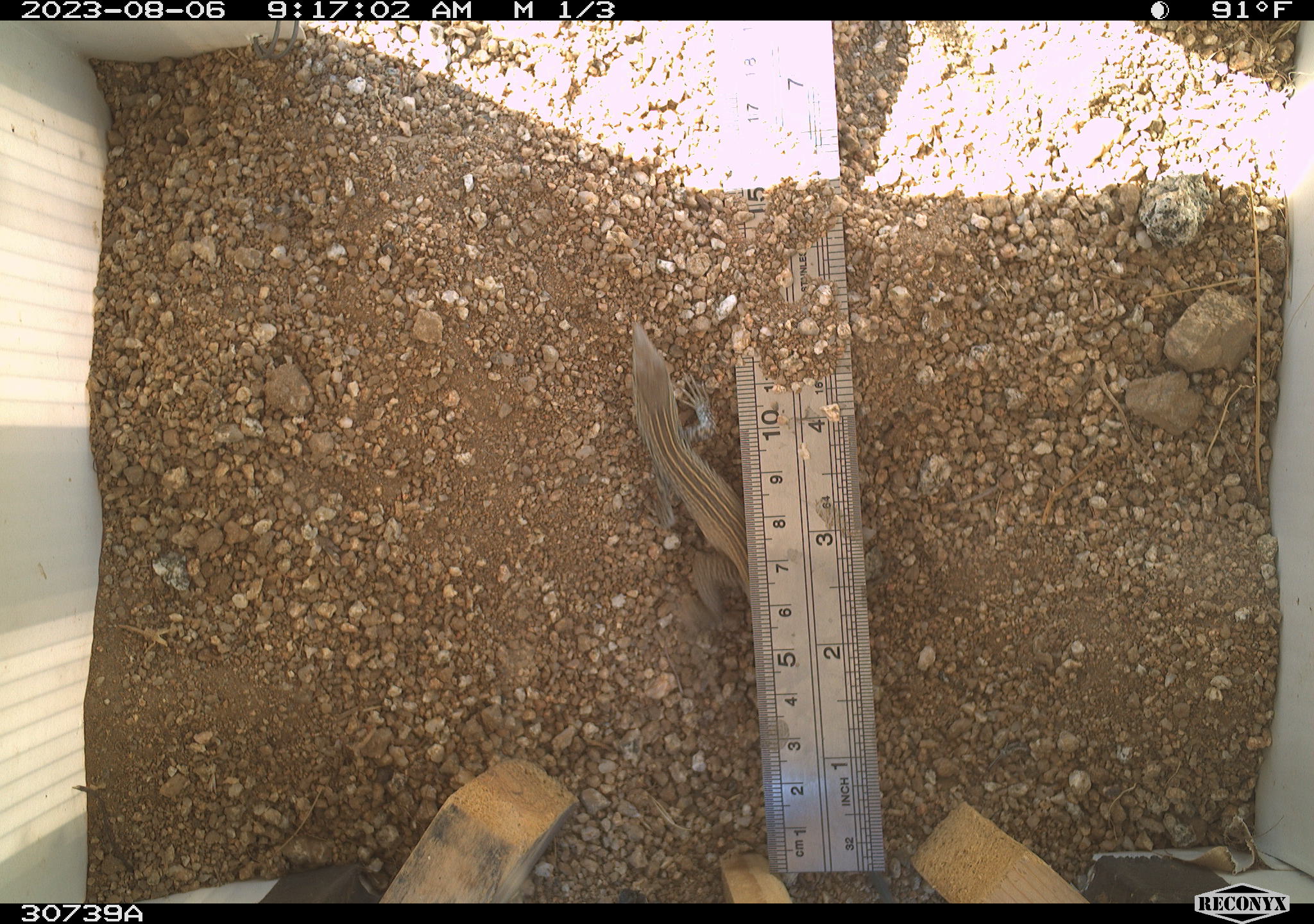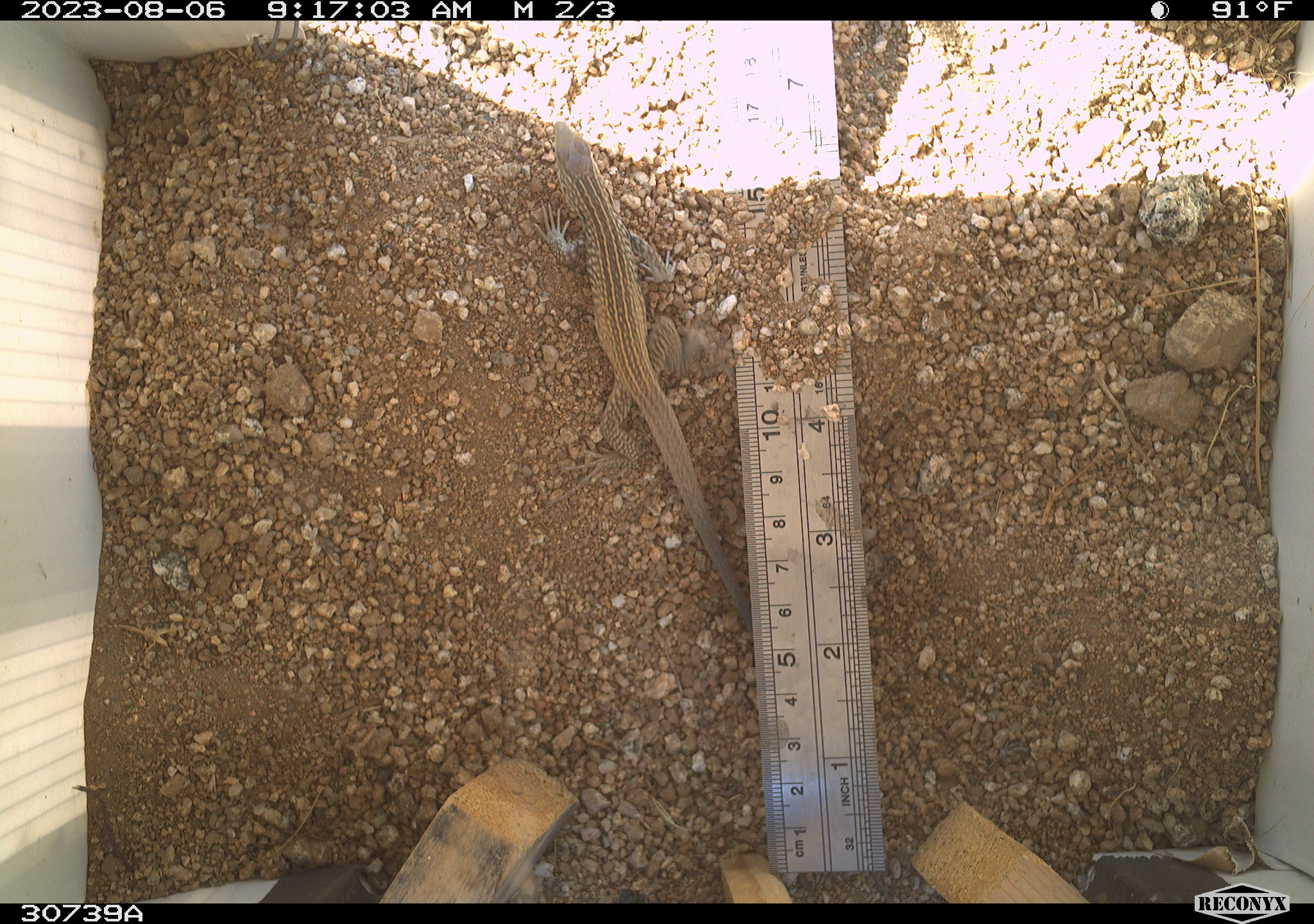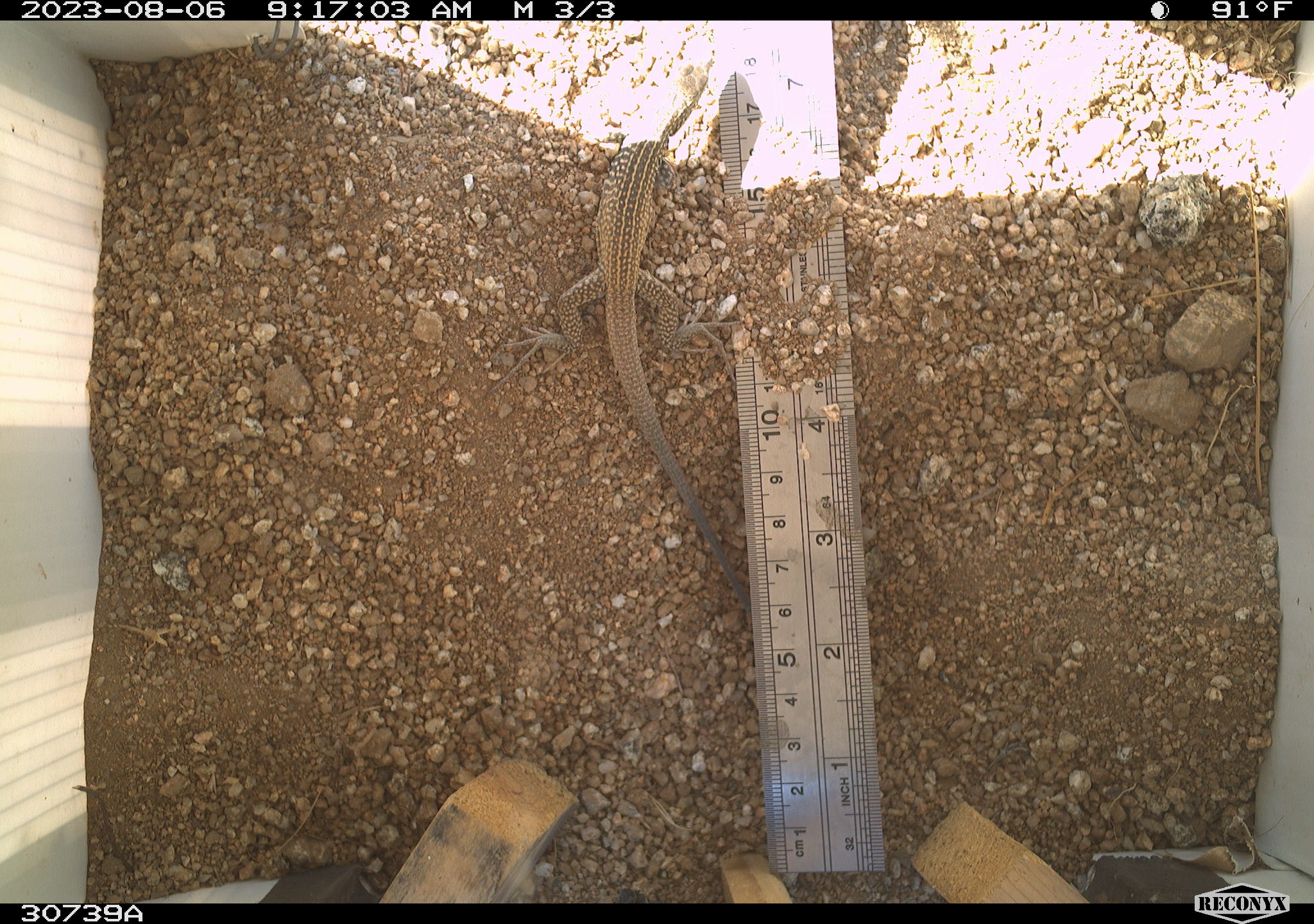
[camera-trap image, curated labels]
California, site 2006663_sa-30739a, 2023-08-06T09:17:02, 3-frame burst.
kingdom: Animalia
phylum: Chordata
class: Reptilia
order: Squamata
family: Teiidae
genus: Aspidoscelis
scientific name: Aspidoscelis tigris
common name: western whiptail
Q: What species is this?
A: Western whiptail (Aspidoscelis tigris).